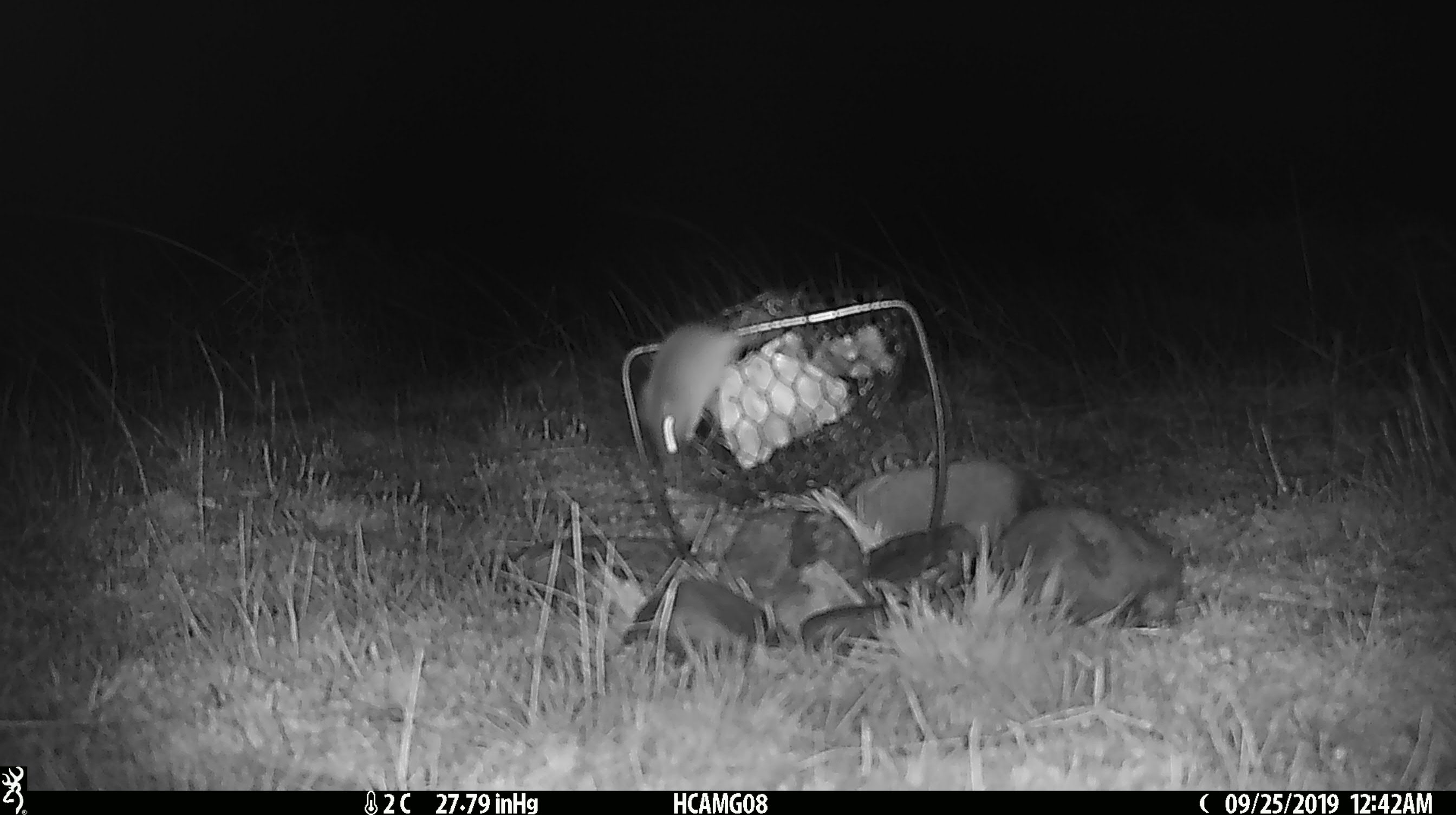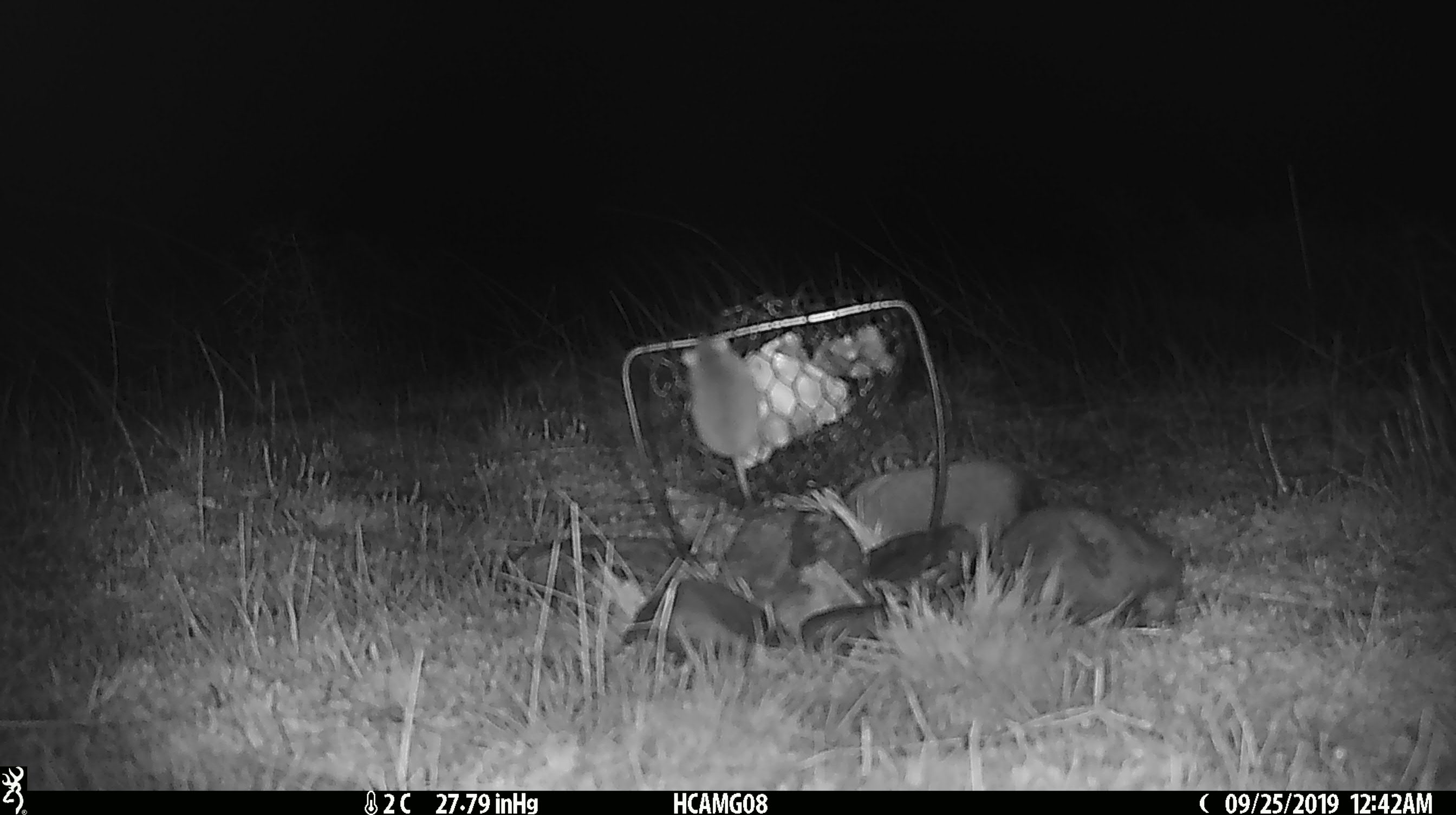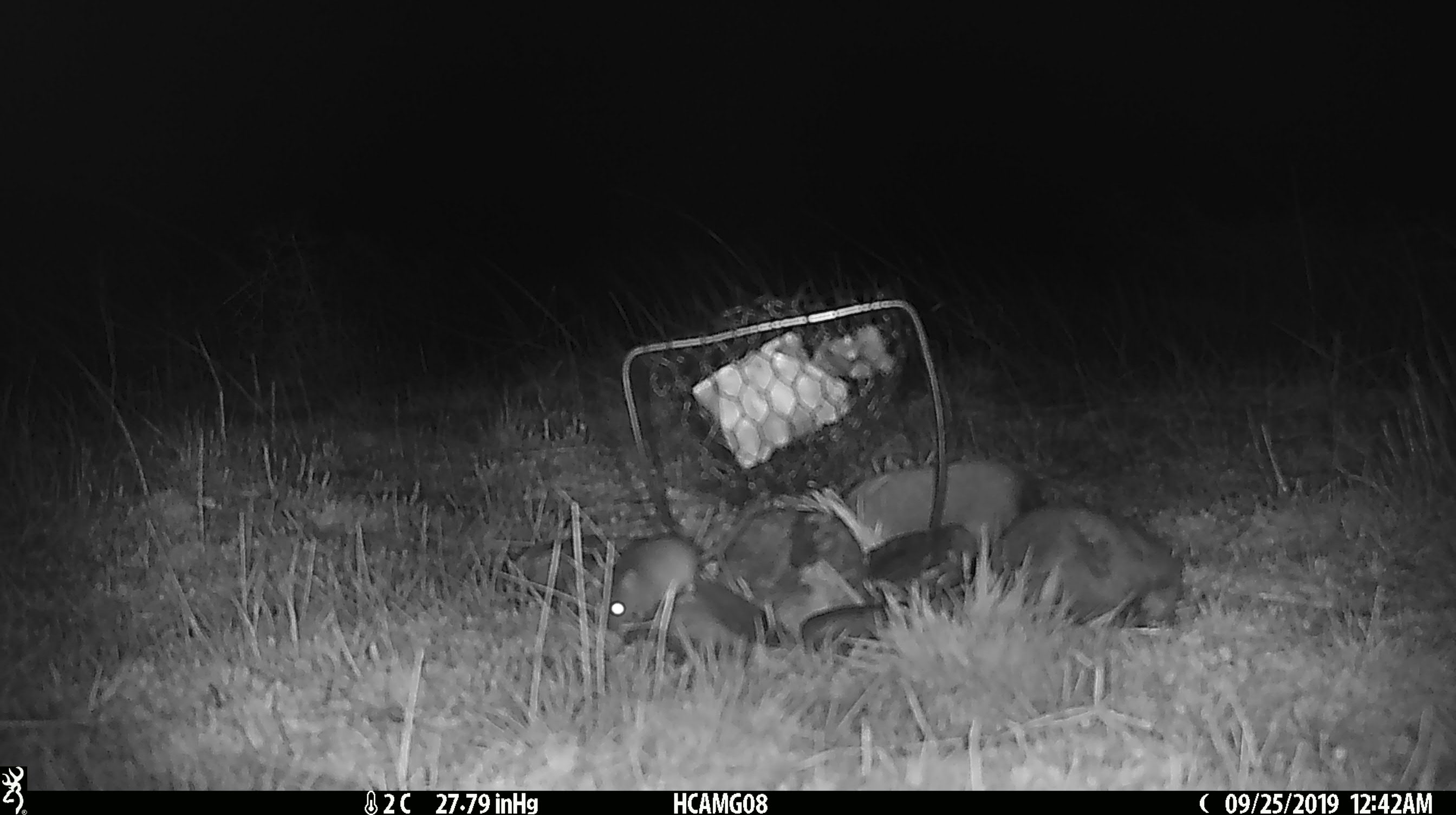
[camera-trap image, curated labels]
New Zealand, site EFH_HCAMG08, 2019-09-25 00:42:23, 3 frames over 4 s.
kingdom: Animalia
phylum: Chordata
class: Mammalia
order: Rodentia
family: Muridae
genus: Mus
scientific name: Mus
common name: mouse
Mouse (Mus).